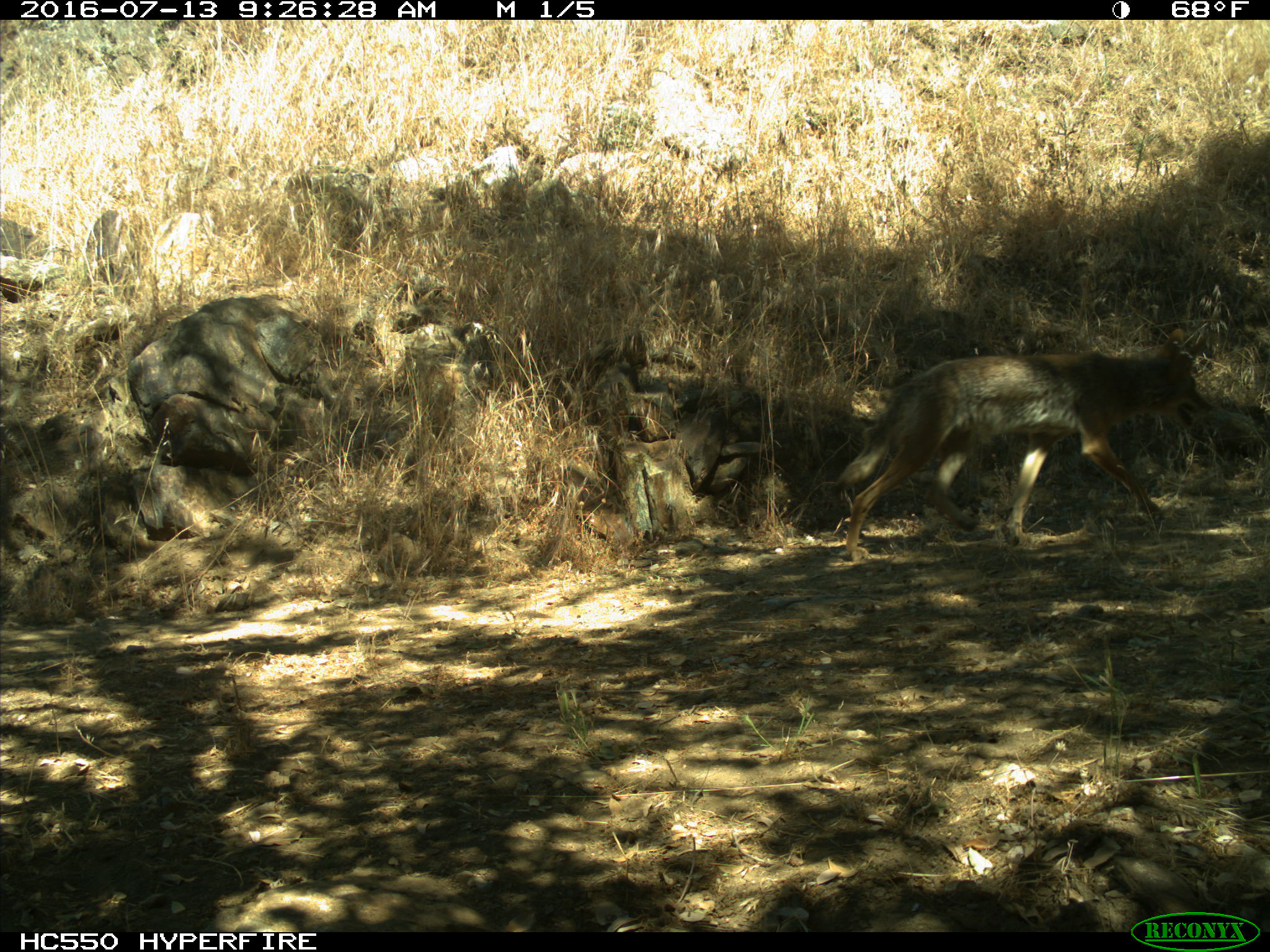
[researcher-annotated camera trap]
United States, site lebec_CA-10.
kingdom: Animalia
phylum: Chordata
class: Mammalia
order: Carnivora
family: Canidae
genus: Canis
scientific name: Canis latrans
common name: coyote